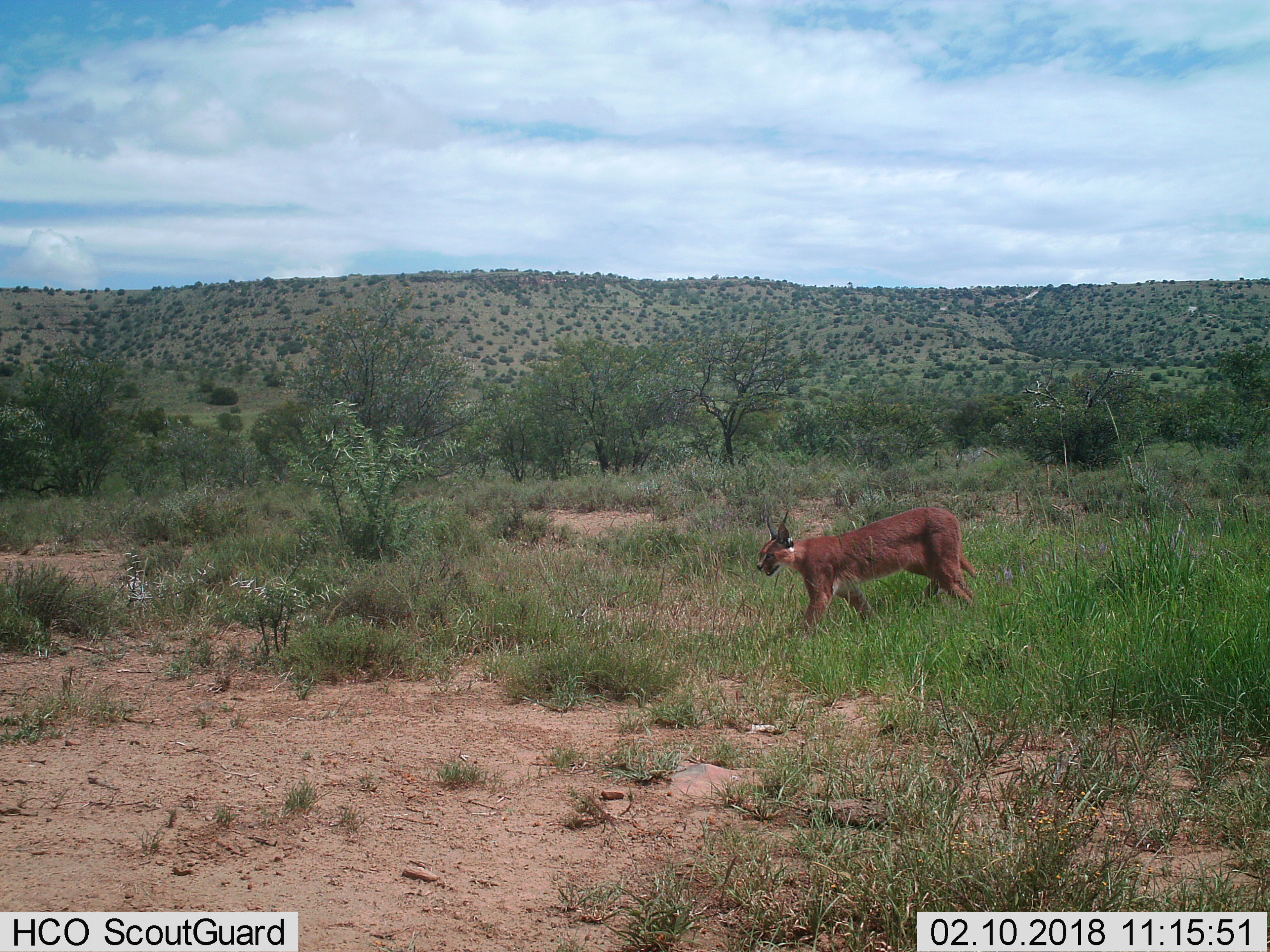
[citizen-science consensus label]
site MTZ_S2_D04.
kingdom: Animalia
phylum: Chordata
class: Mammalia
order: Carnivora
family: Felidae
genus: Caracal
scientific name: Caracal caracal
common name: caracal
Caracal (Caracal caracal), count 1. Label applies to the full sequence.